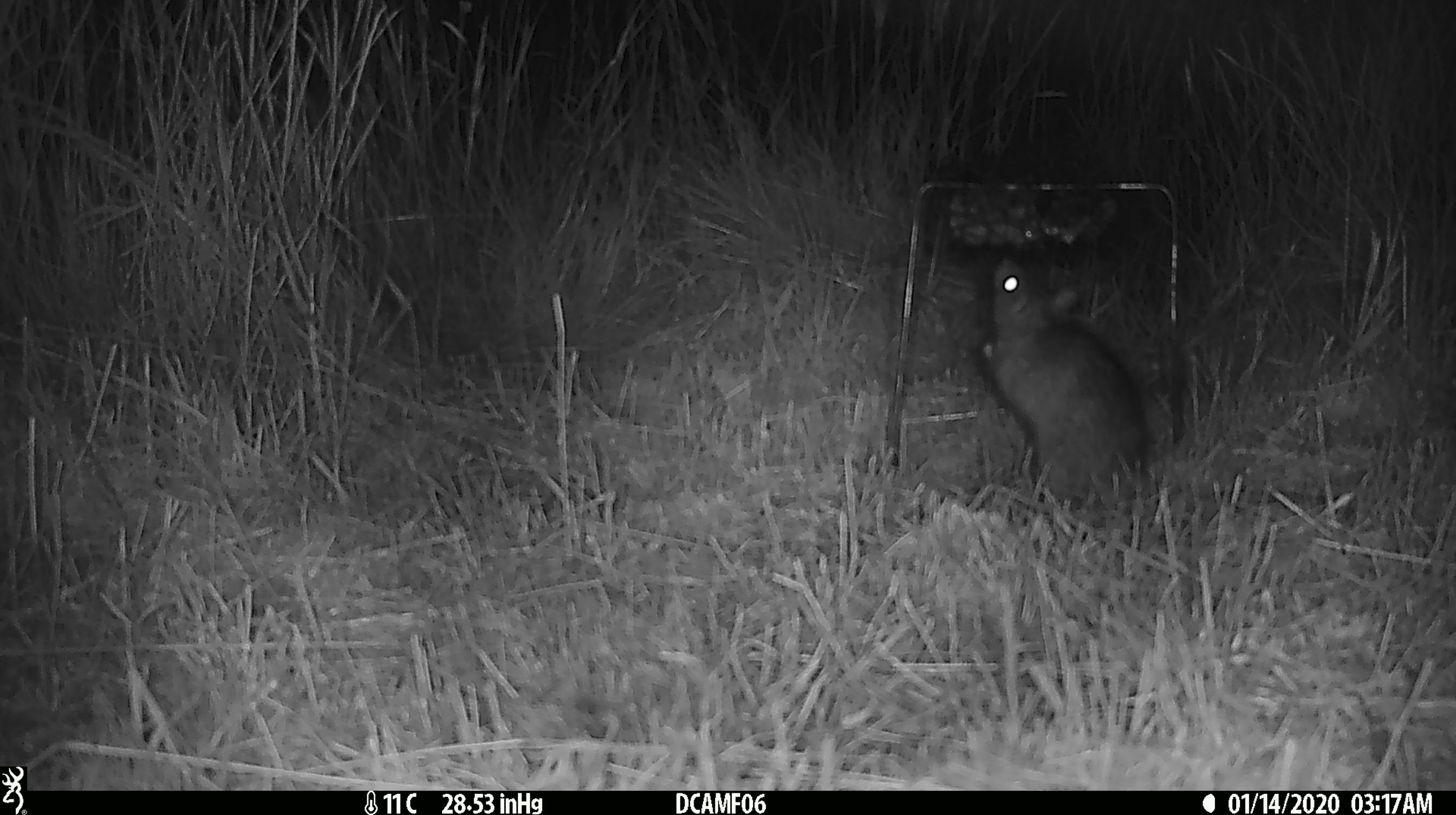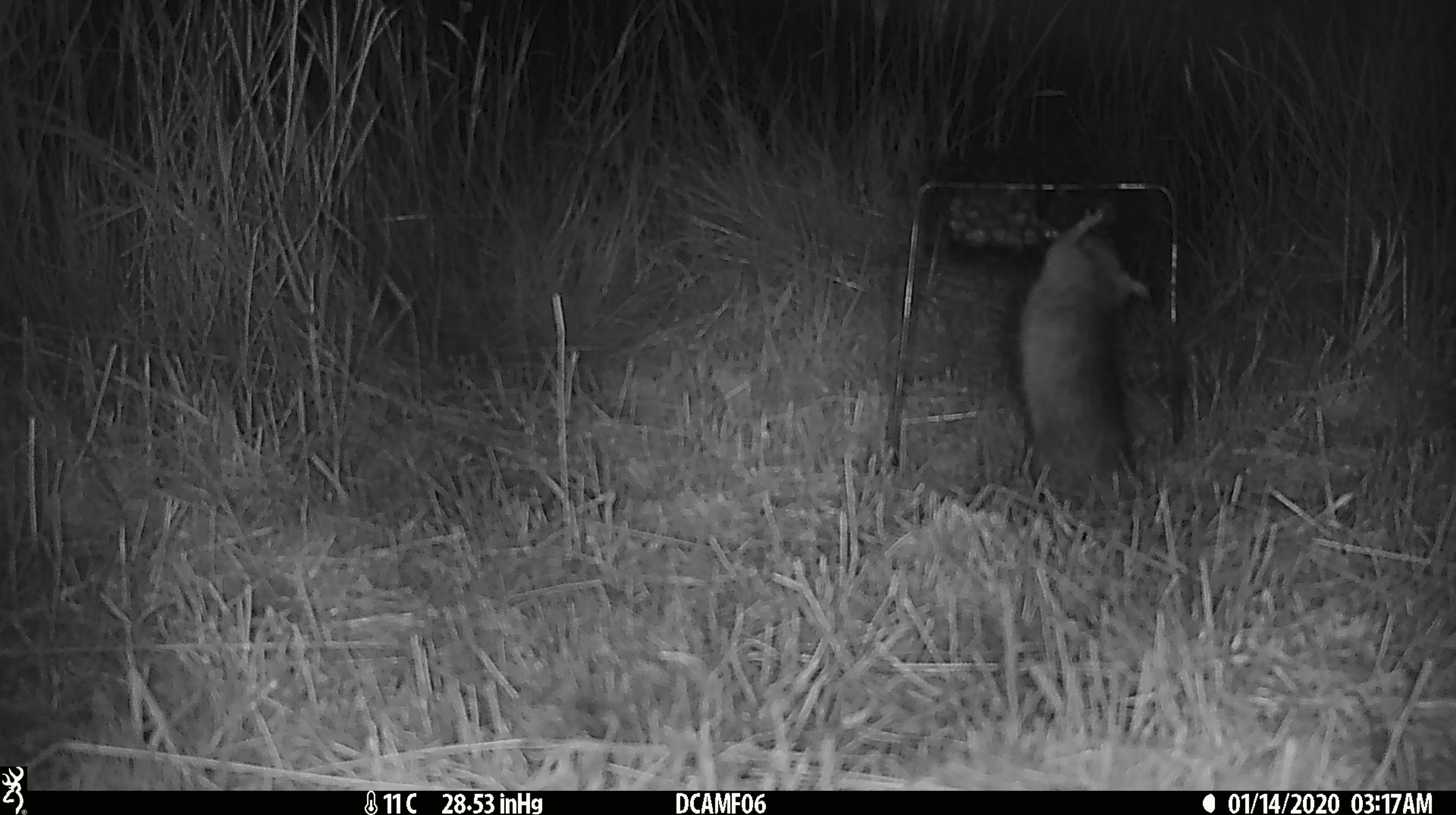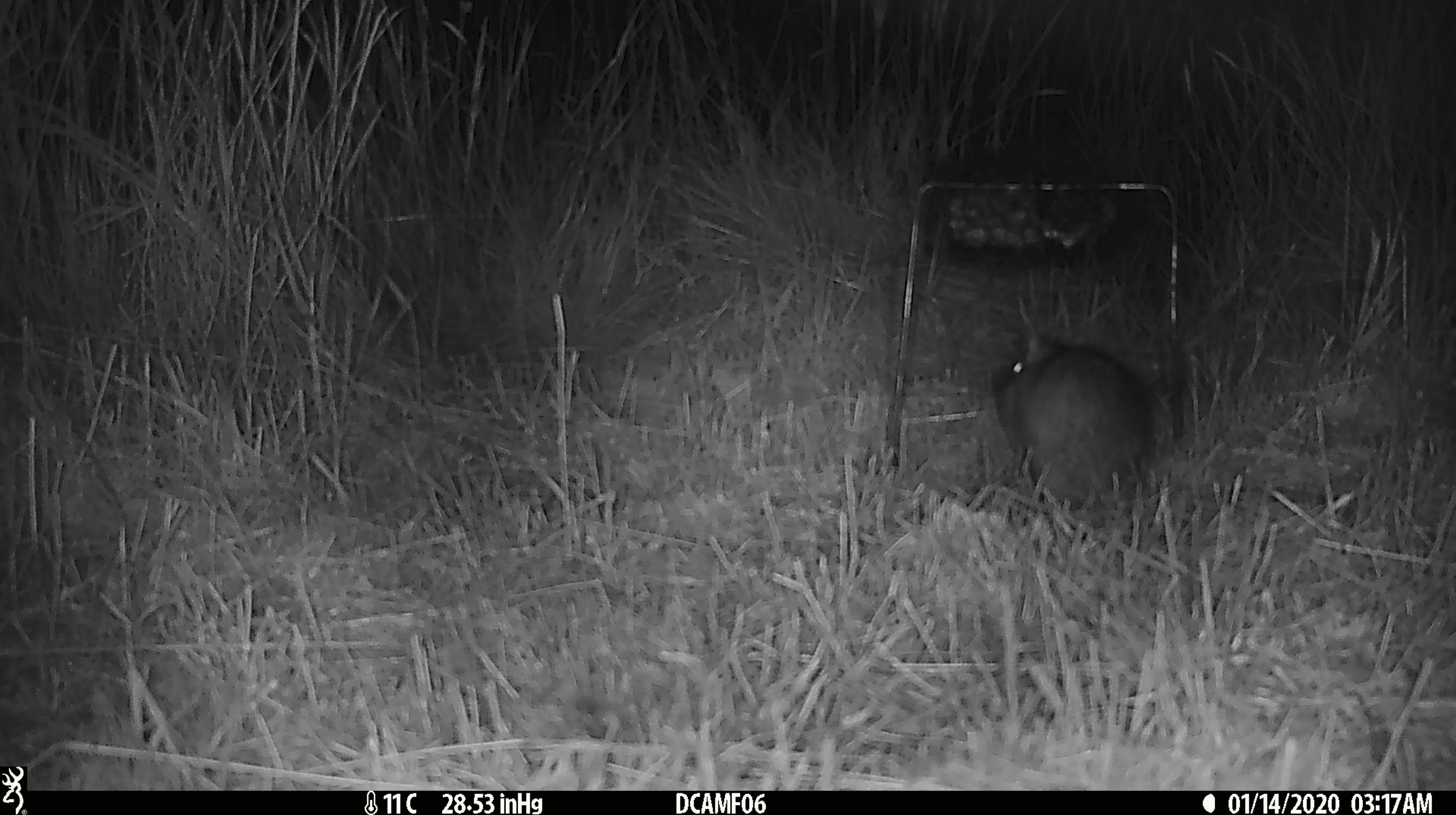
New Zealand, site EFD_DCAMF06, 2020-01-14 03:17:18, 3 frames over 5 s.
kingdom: Animalia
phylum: Chordata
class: Mammalia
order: Rodentia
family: Muridae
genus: Rattus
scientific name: Rattus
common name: rat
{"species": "rat (Rattus)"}